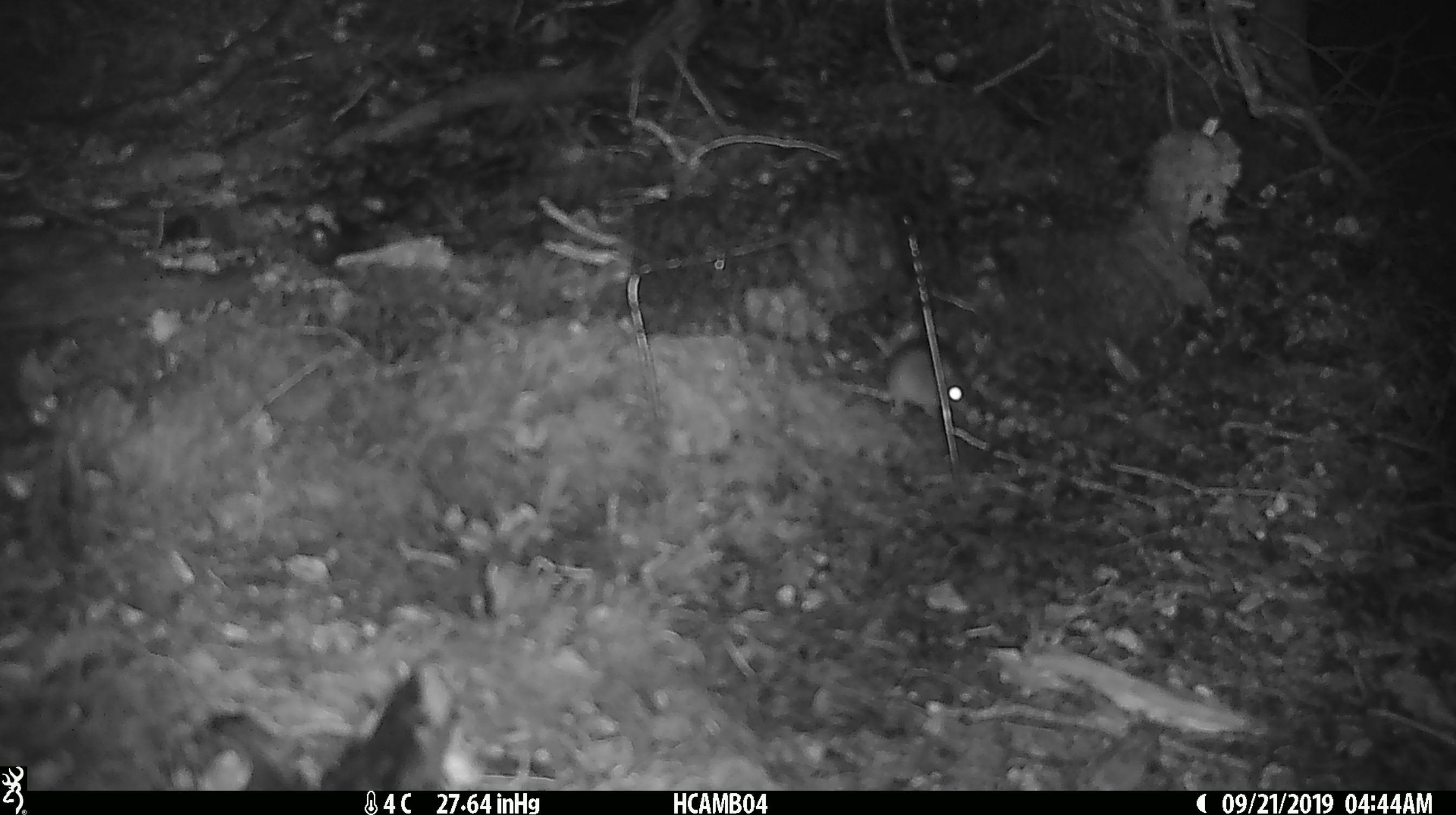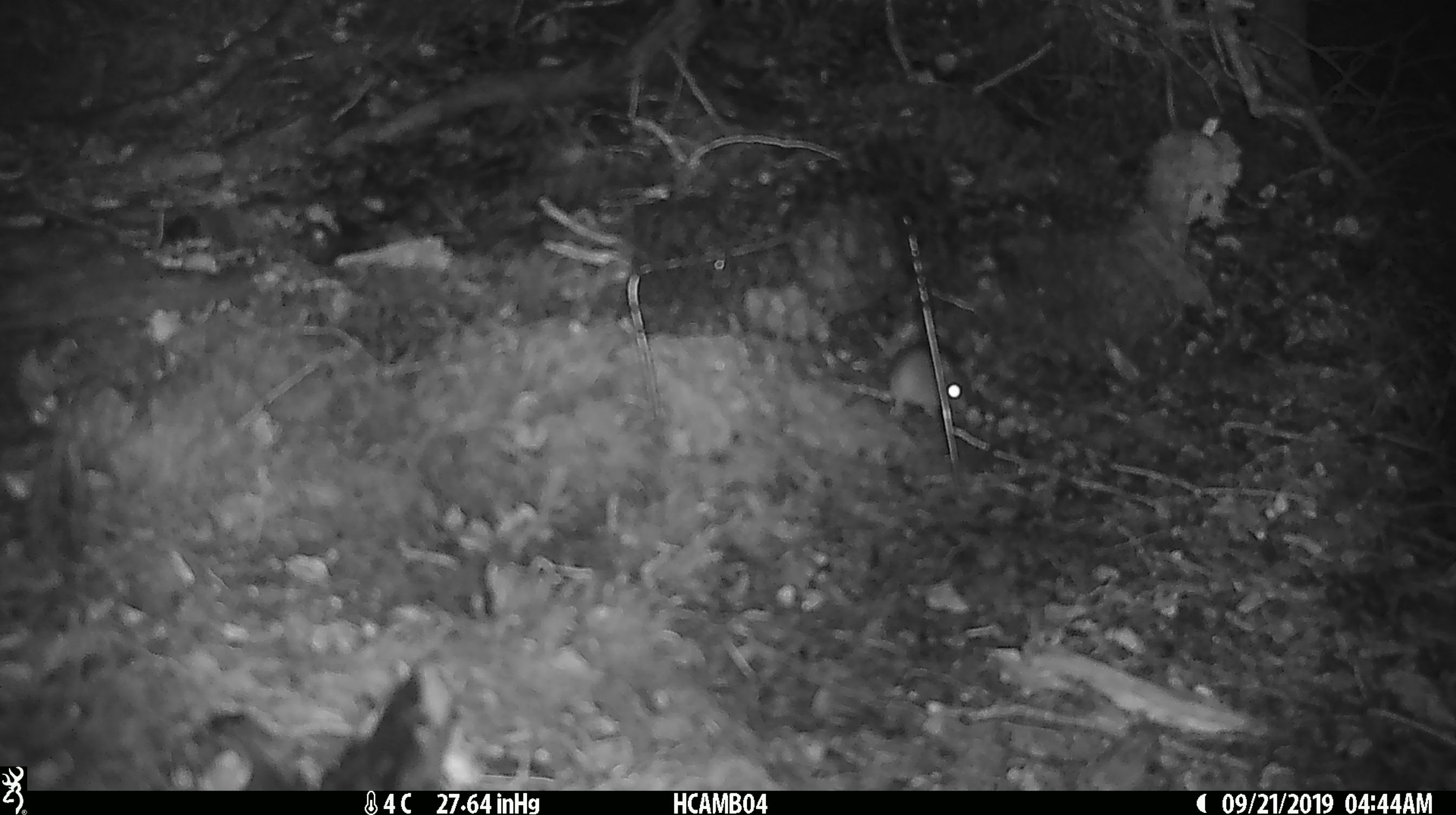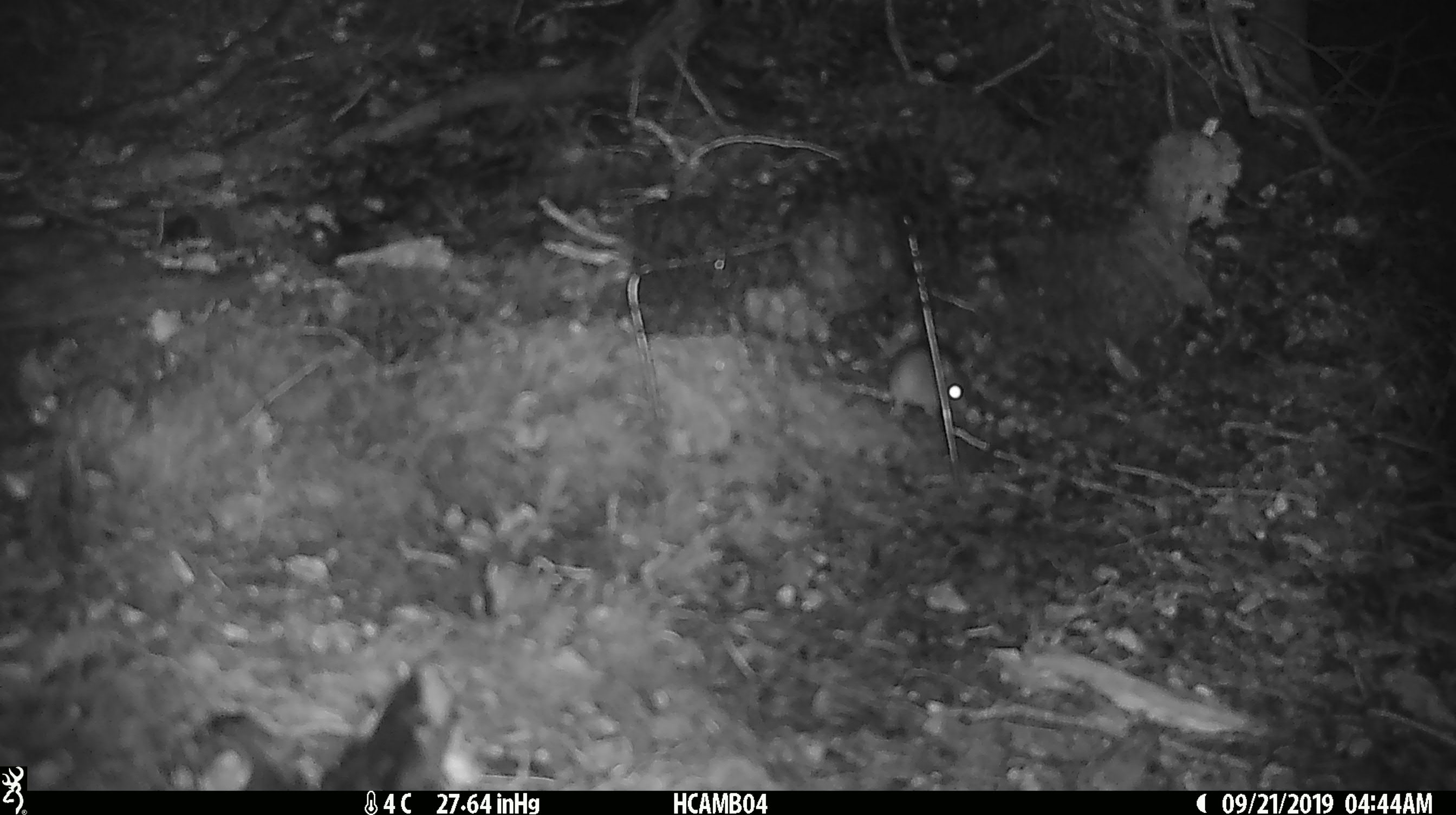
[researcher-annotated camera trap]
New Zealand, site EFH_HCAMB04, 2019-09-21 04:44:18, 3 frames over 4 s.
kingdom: Animalia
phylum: Chordata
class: Mammalia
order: Rodentia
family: Muridae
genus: Mus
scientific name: Mus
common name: mouse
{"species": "mouse (Mus)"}